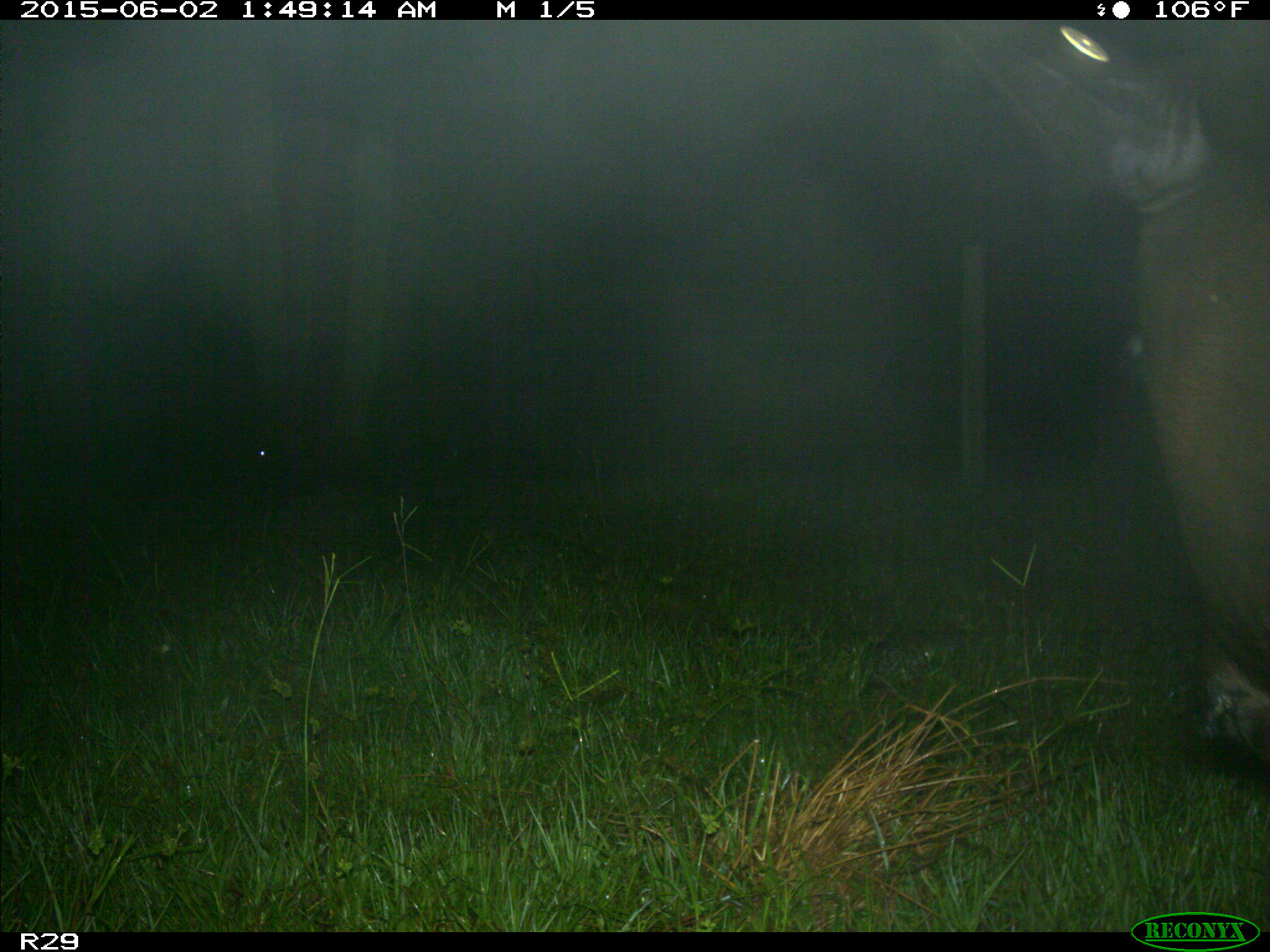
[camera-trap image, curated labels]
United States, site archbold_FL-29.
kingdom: Animalia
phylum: Chordata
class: Mammalia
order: Artiodactyla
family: Bovidae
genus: Bos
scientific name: Bos taurus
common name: domestic cow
Bos taurus (domestic cow).